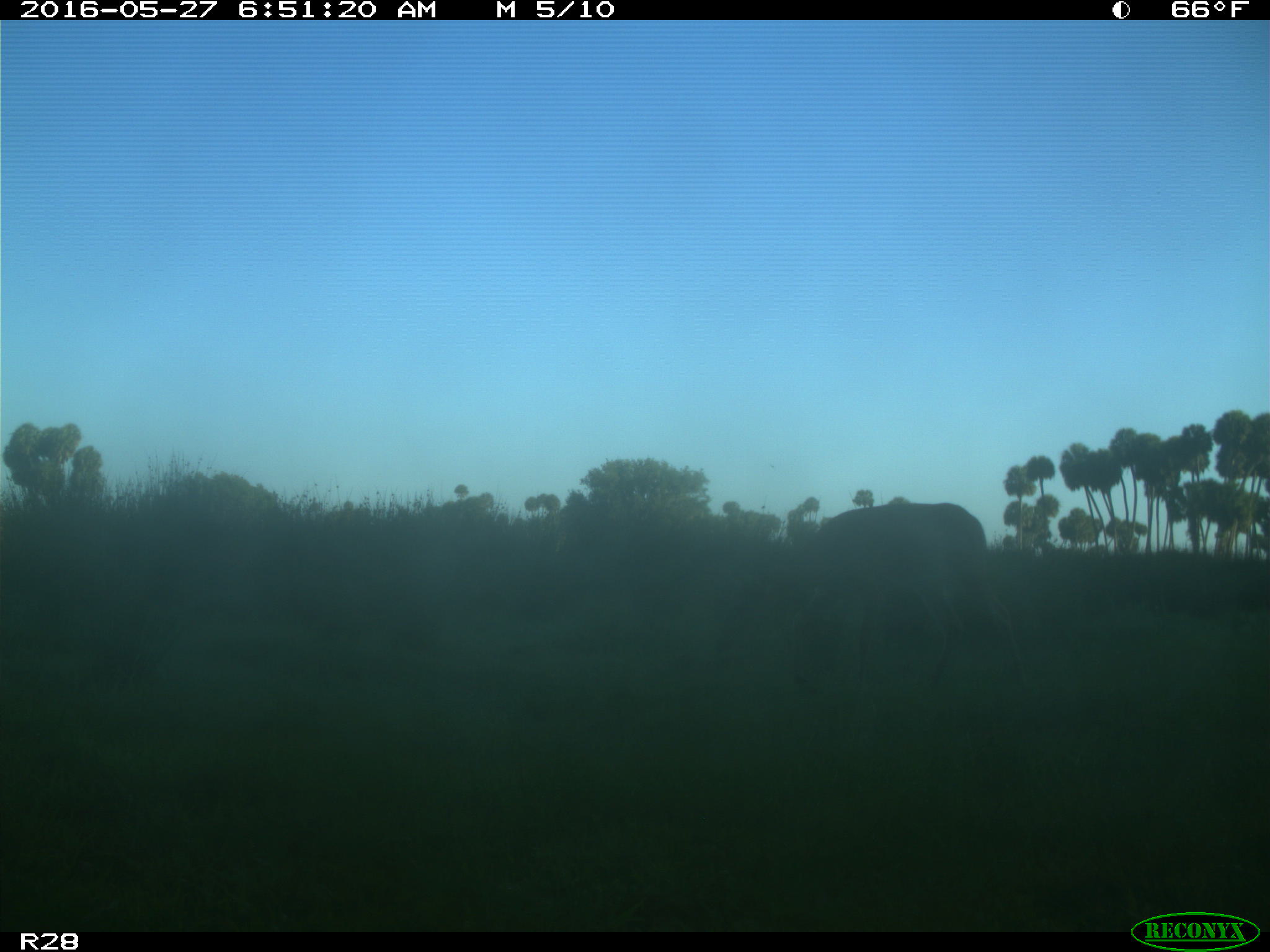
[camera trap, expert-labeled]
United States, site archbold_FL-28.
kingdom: Animalia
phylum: Chordata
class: Mammalia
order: Artiodactyla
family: Cervidae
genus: Odocoileus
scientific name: Odocoileus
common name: deer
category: unidentified deer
Unidentified deer (deer) (Odocoileus).